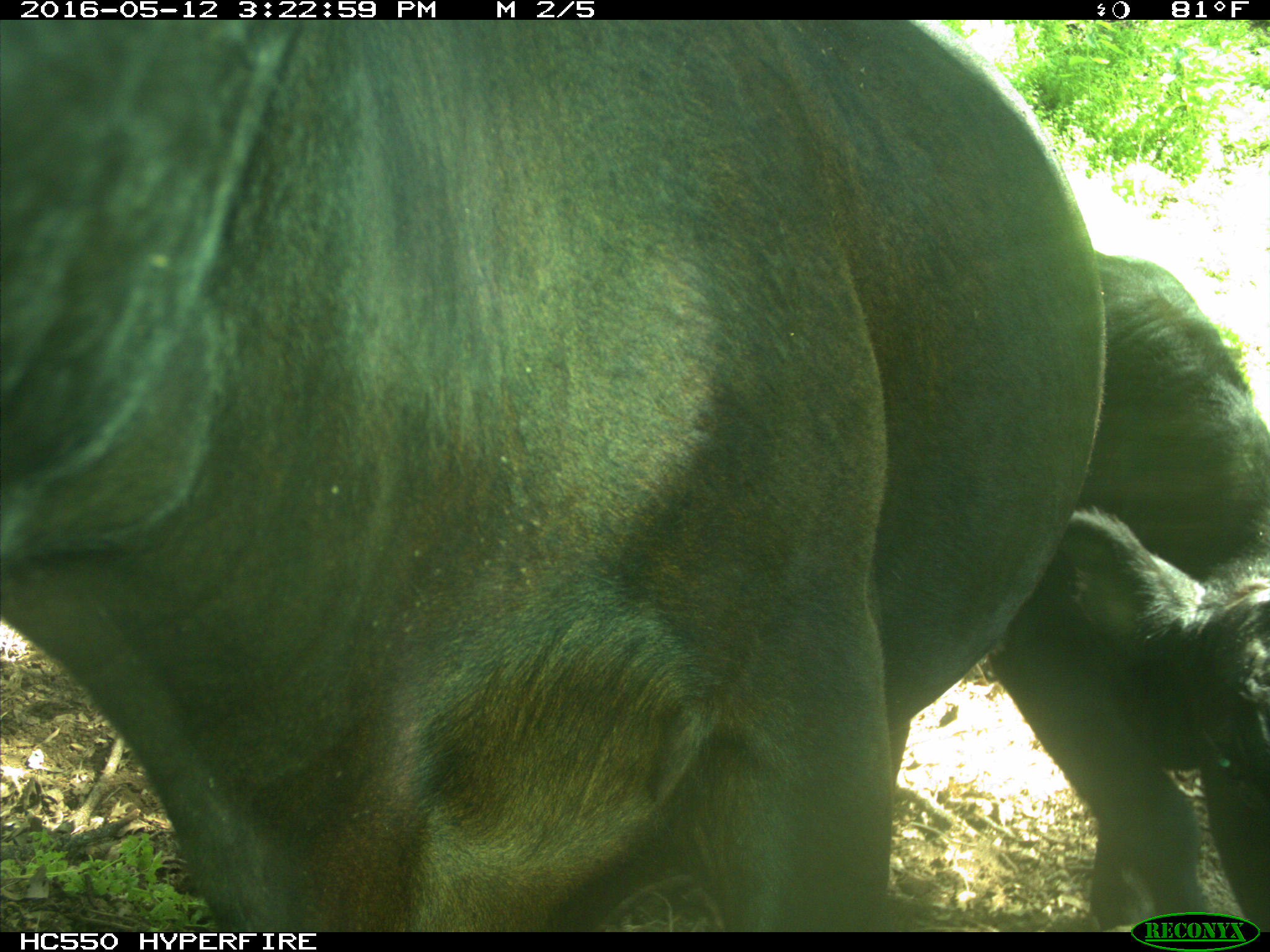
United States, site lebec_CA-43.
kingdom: Animalia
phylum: Chordata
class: Mammalia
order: Artiodactyla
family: Bovidae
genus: Bos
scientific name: Bos taurus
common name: domestic cow